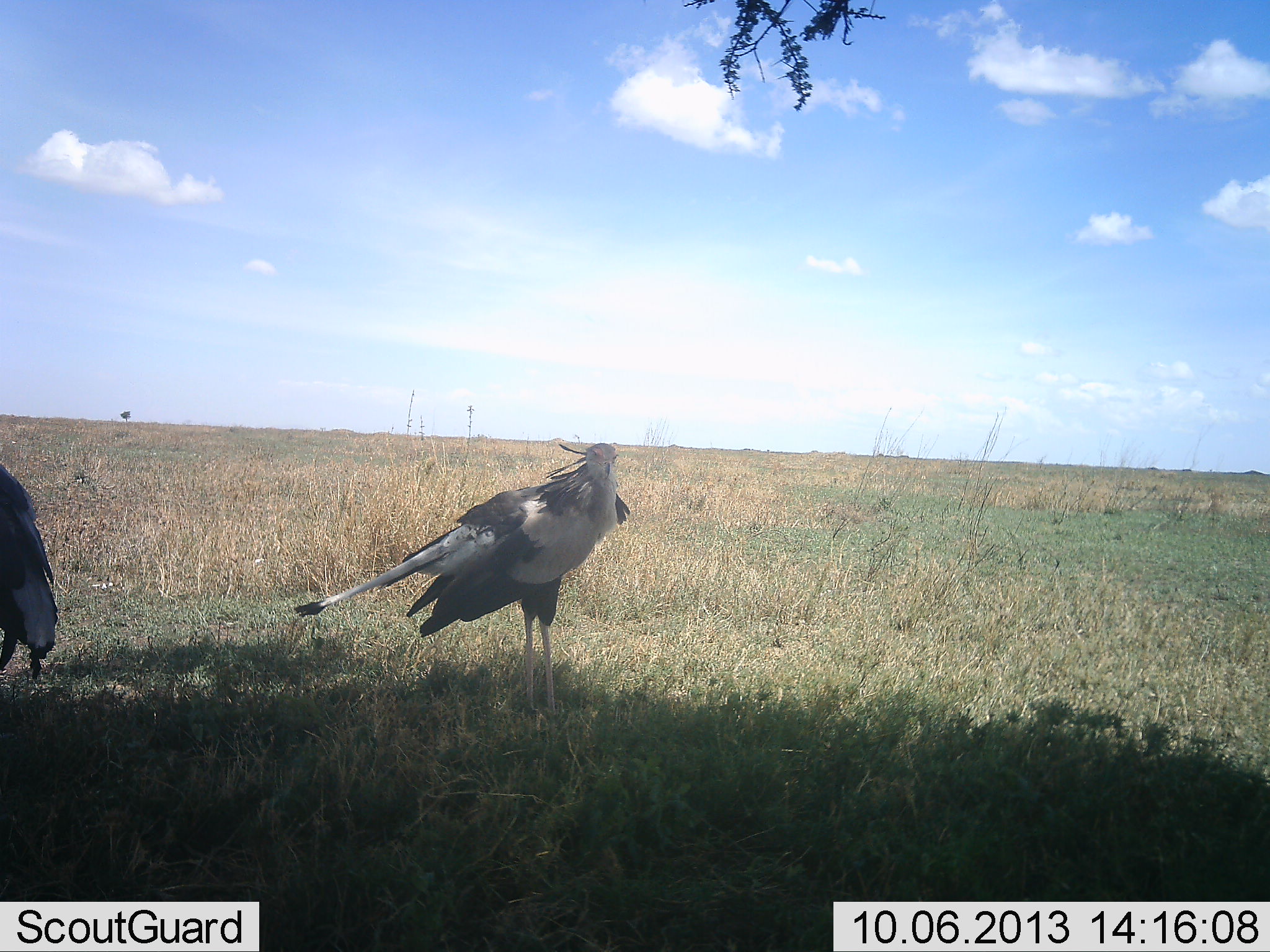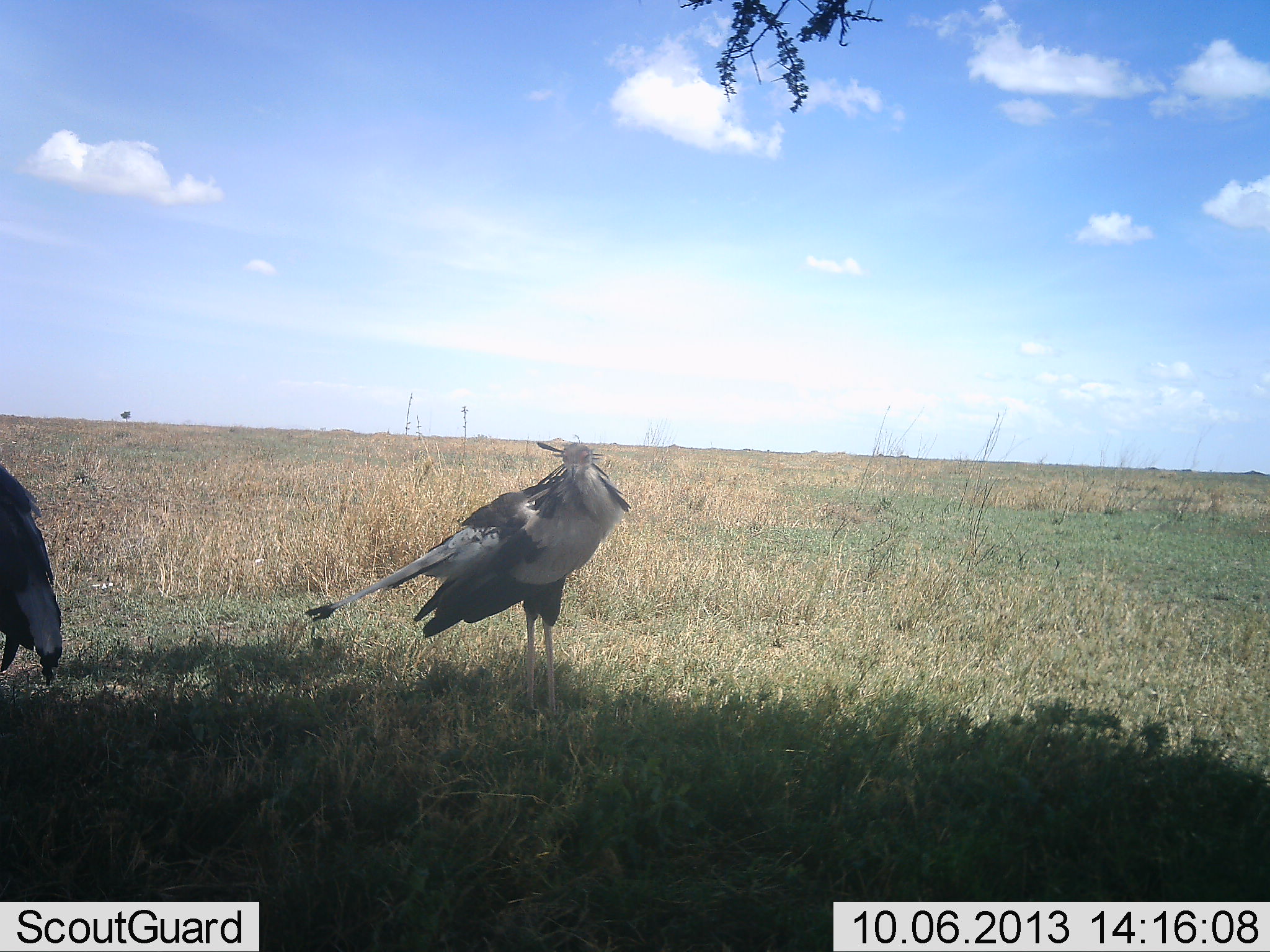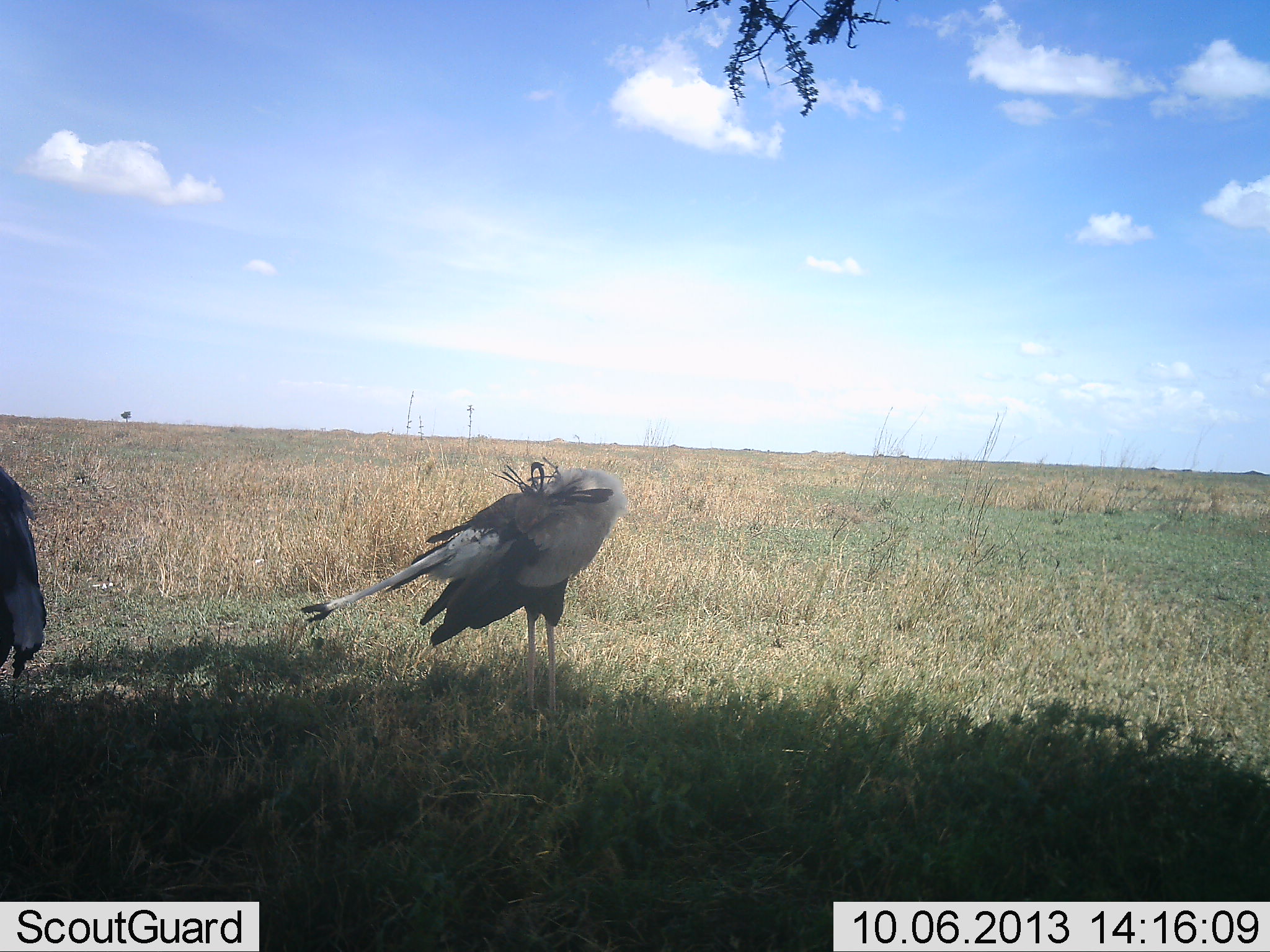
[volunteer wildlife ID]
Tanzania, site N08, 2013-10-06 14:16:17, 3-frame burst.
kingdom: Animalia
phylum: Chordata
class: Aves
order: Accipitriformes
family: Sagittariidae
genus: Sagittarius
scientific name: Sagittarius serpentarius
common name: secretary bird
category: secretarybird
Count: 2.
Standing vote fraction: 95%.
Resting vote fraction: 5%.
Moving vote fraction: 10%.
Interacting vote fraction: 0%.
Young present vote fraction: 0%.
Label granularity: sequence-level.